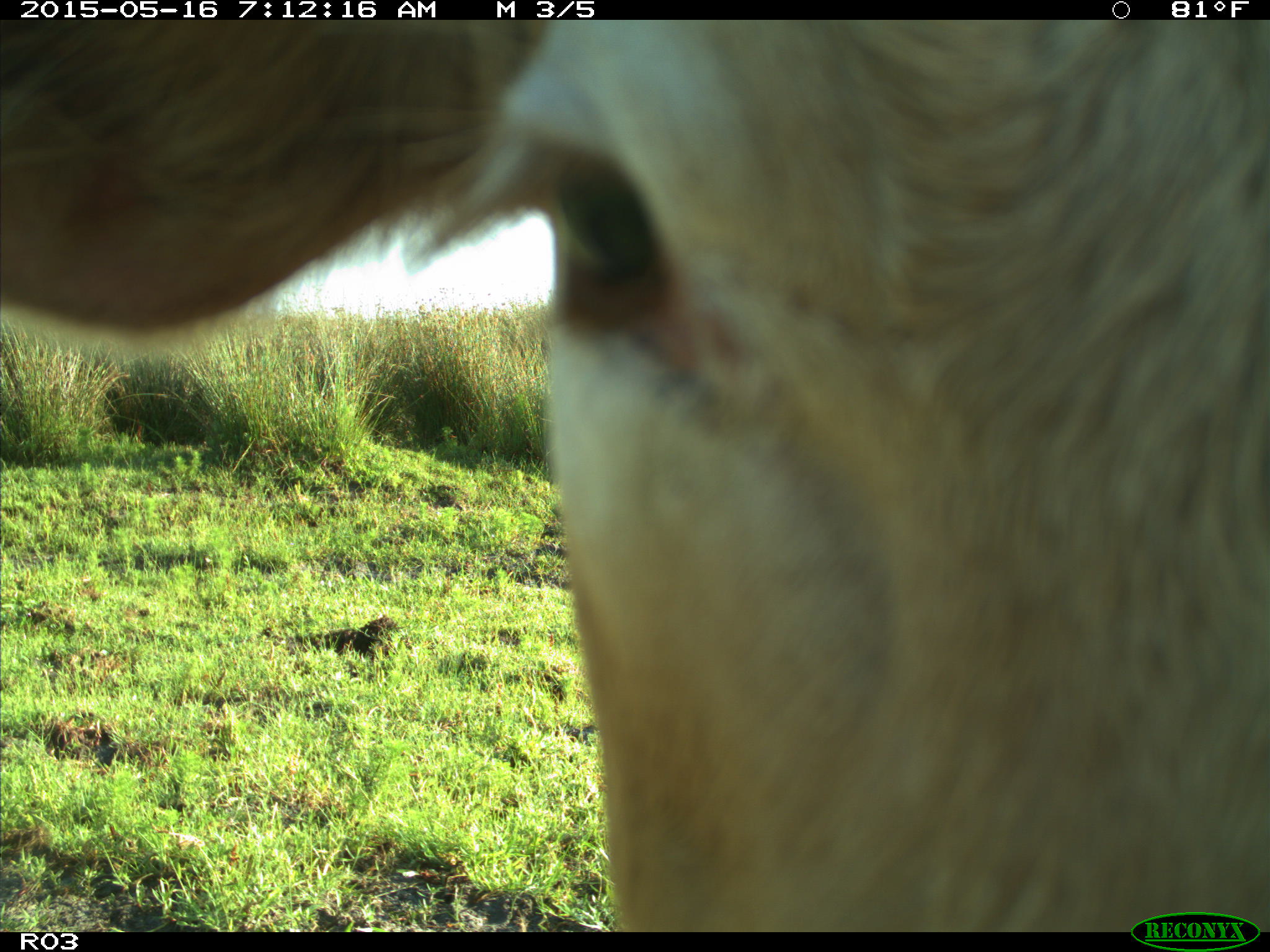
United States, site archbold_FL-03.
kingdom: Animalia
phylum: Chordata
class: Mammalia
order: Artiodactyla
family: Bovidae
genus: Bos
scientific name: Bos taurus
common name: domestic cow